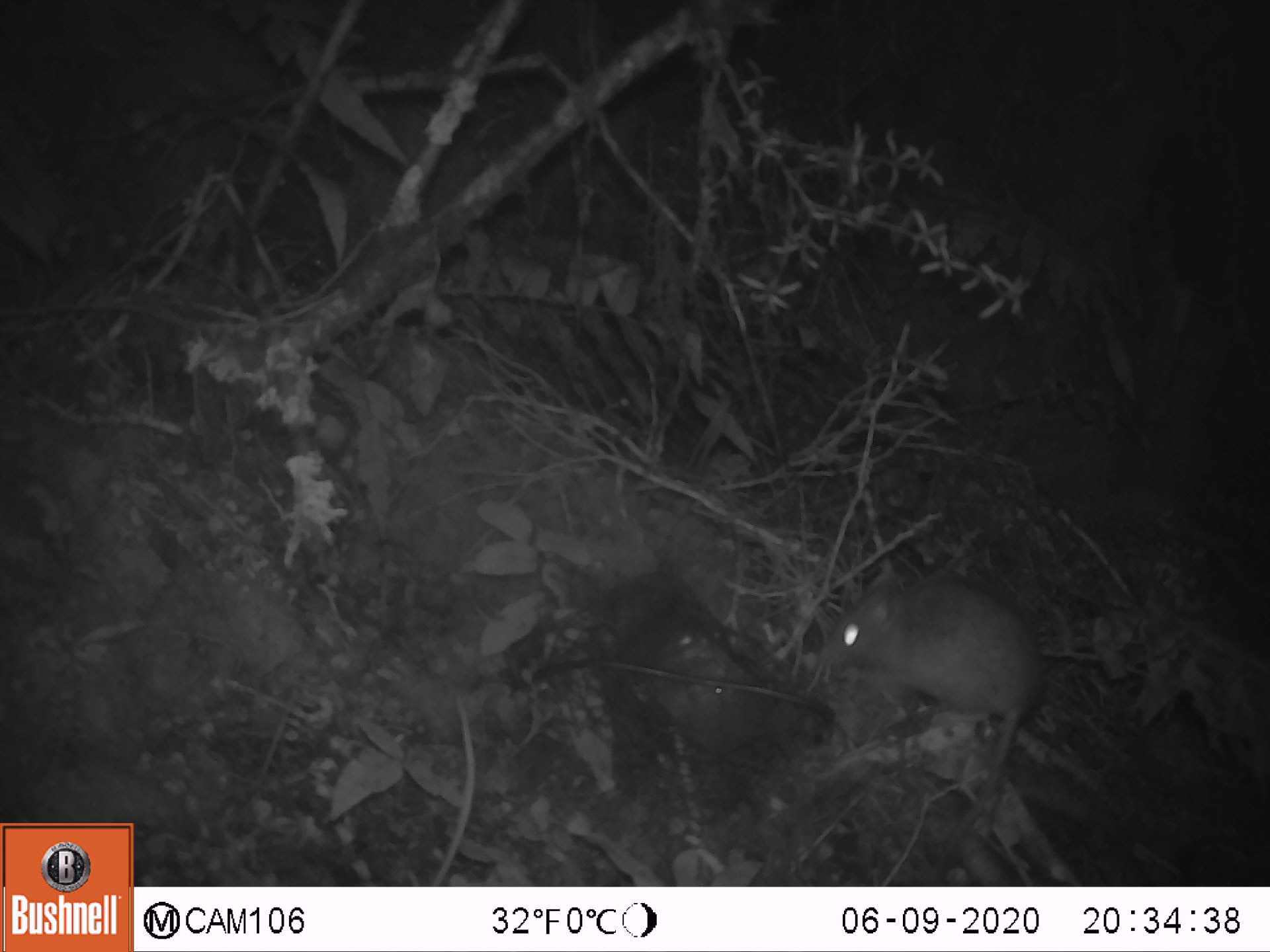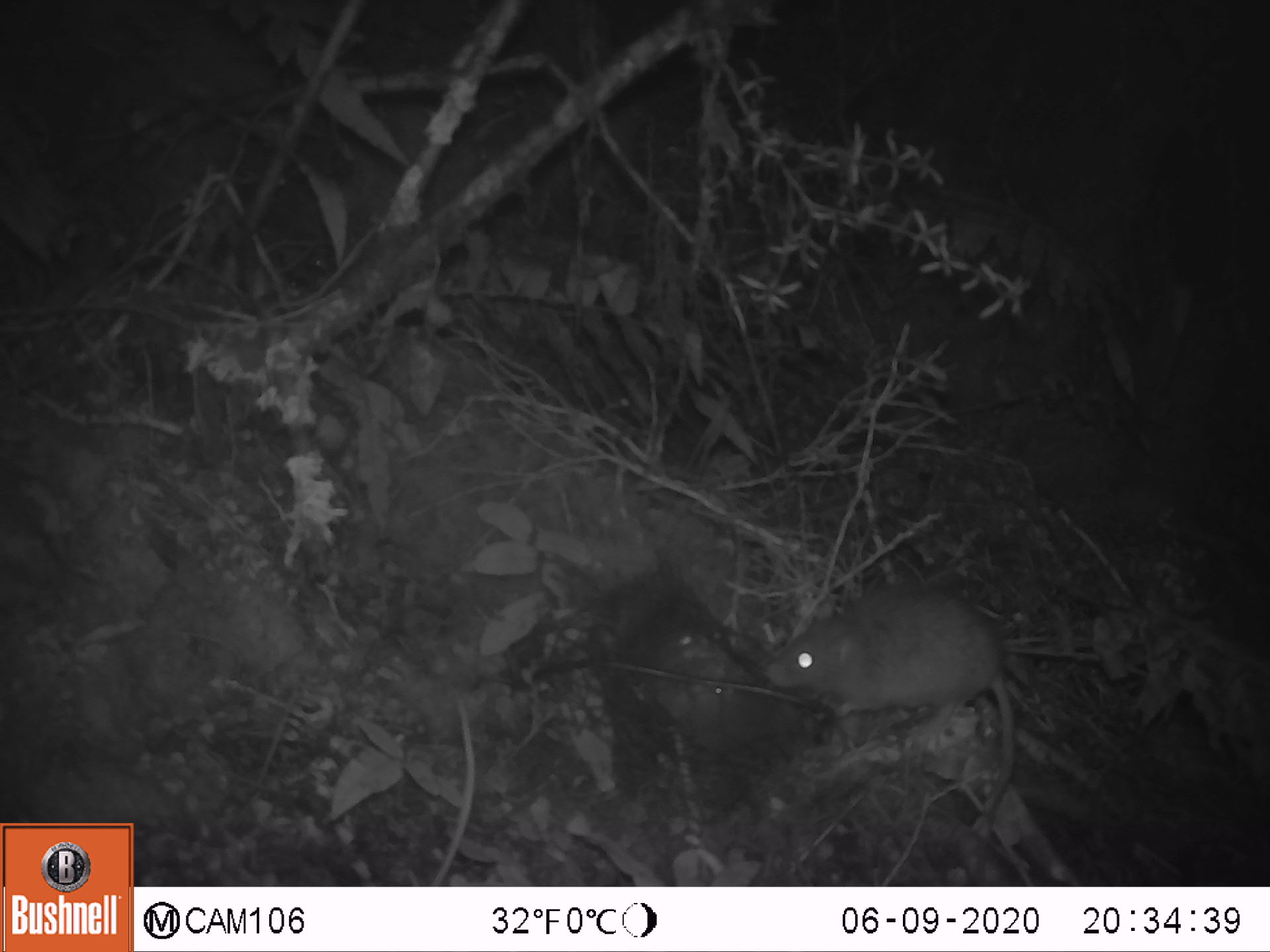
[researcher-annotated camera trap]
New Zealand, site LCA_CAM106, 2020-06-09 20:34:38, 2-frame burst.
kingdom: Animalia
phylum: Chordata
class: Mammalia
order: Rodentia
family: Muridae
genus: Rattus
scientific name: Rattus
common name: rat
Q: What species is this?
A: Rat (Rattus).